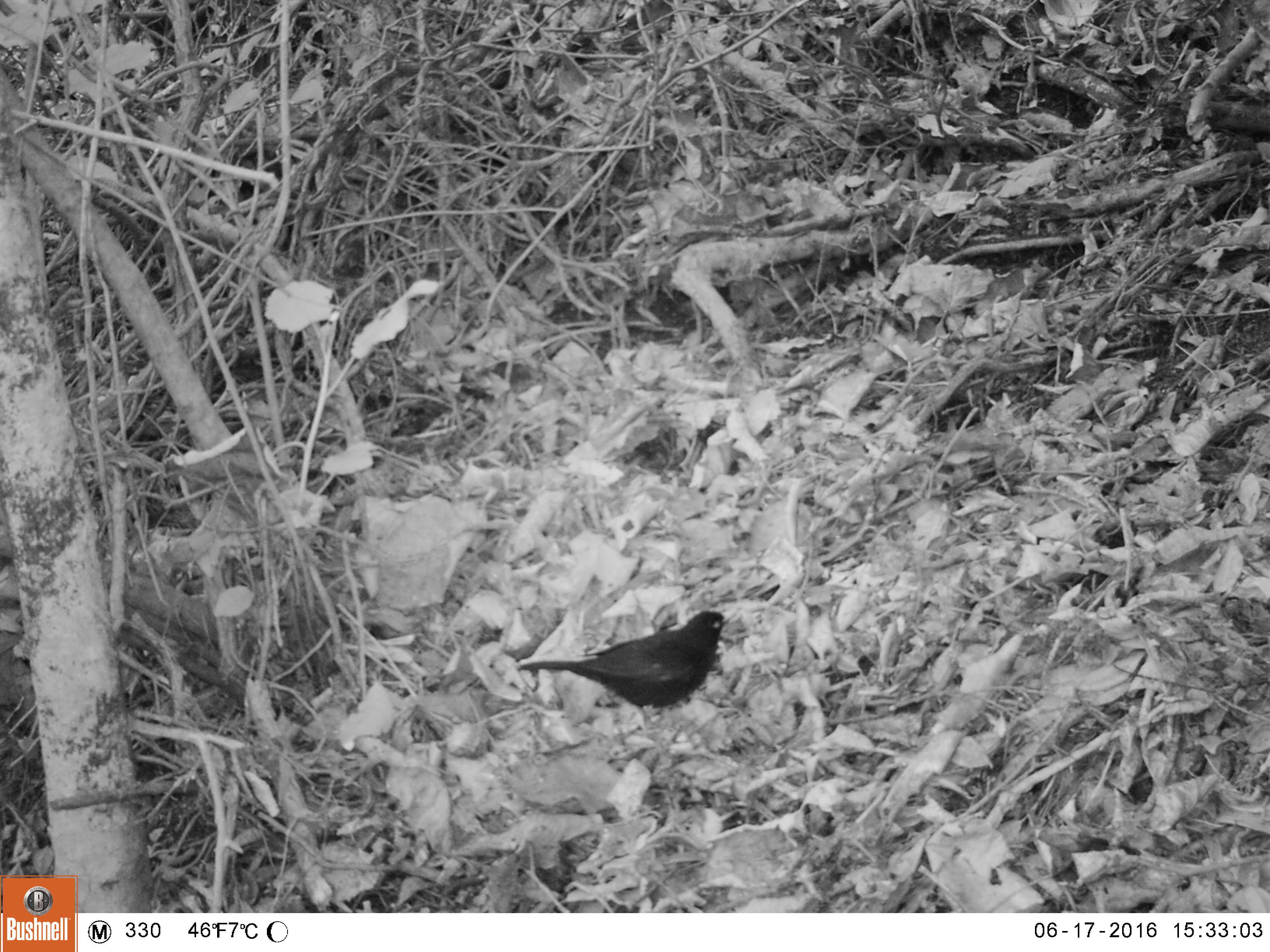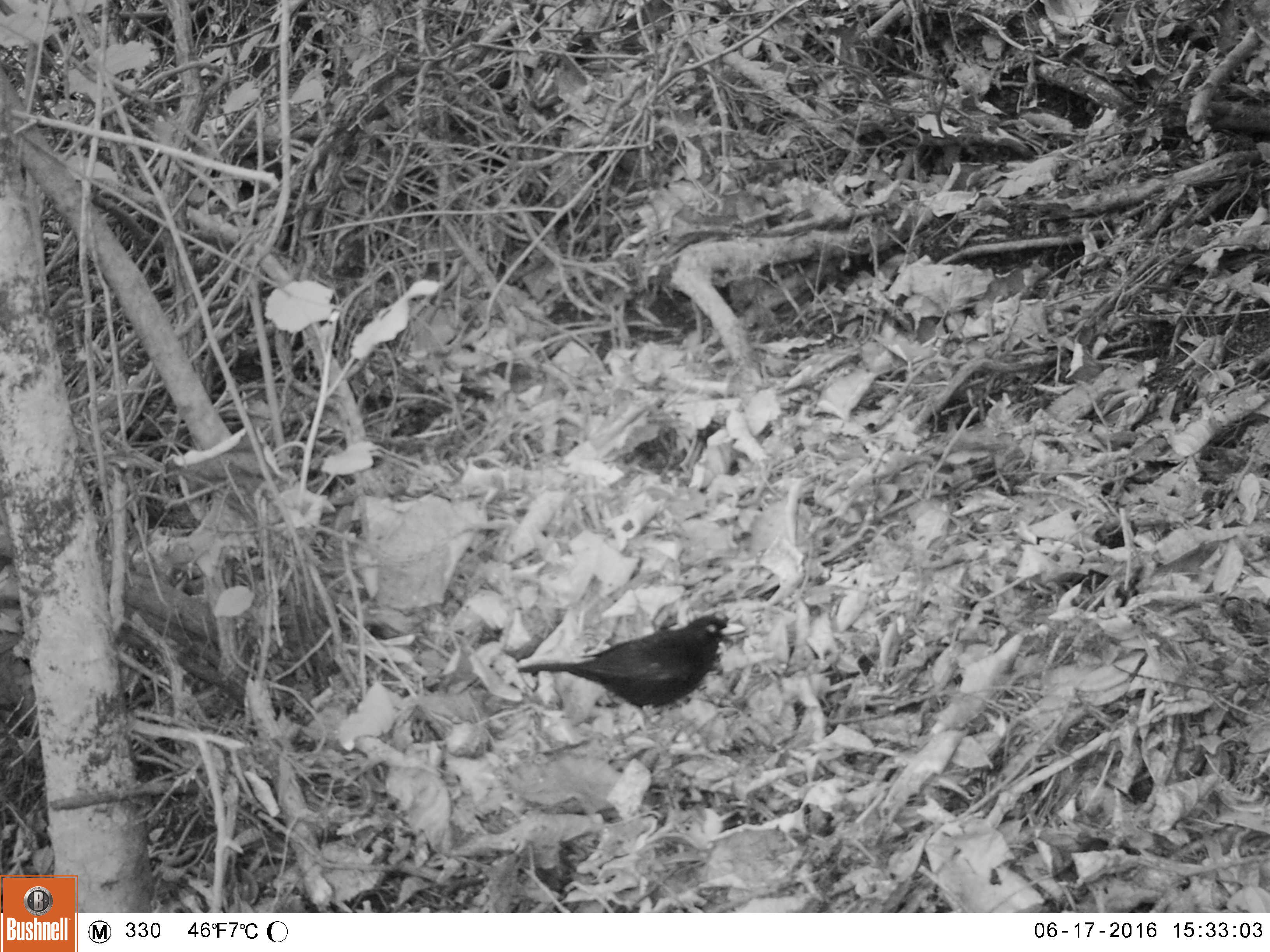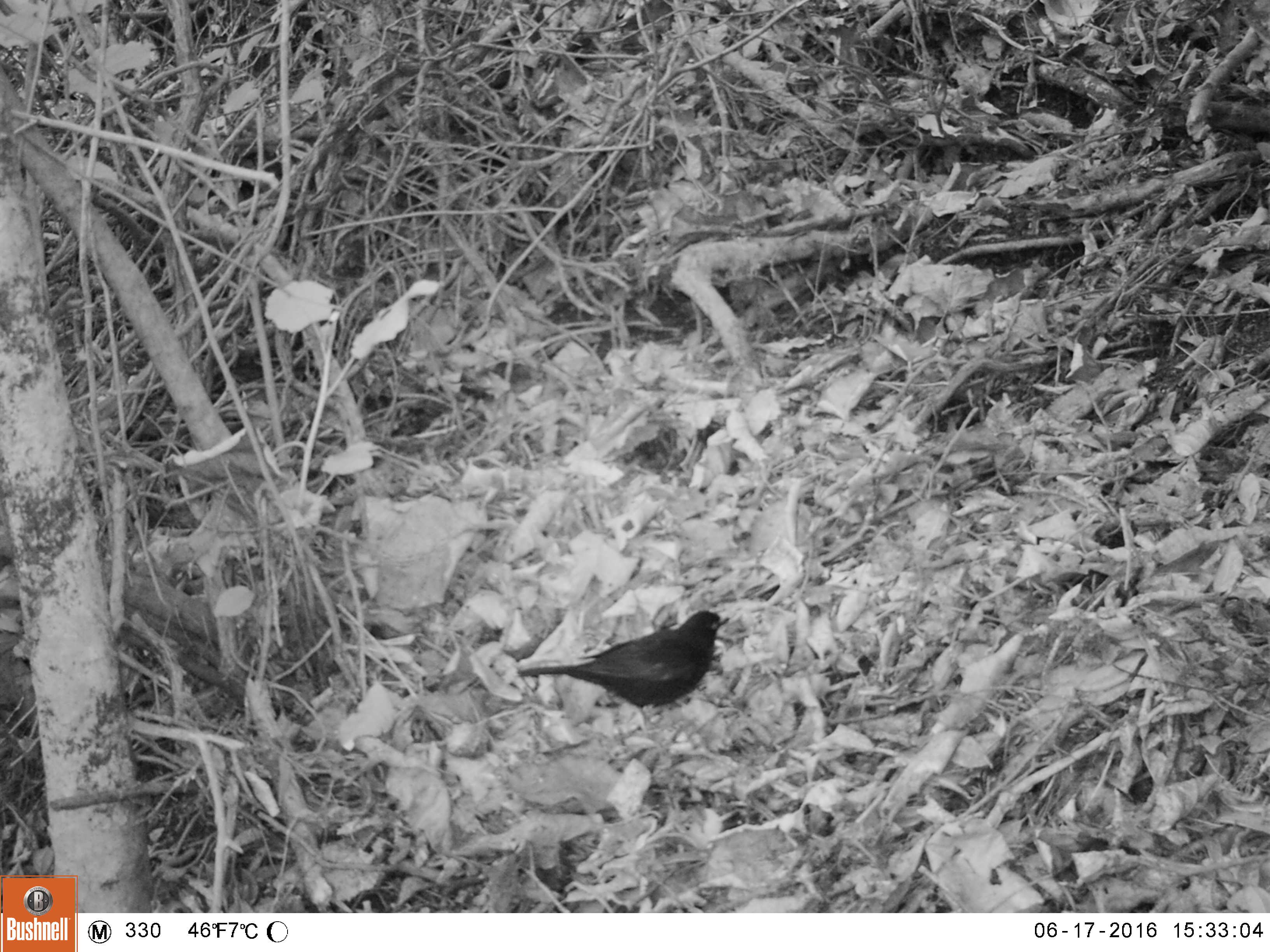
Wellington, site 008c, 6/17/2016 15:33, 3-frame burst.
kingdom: Animalia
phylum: Chordata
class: Aves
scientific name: Aves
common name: bird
Bird (Aves).